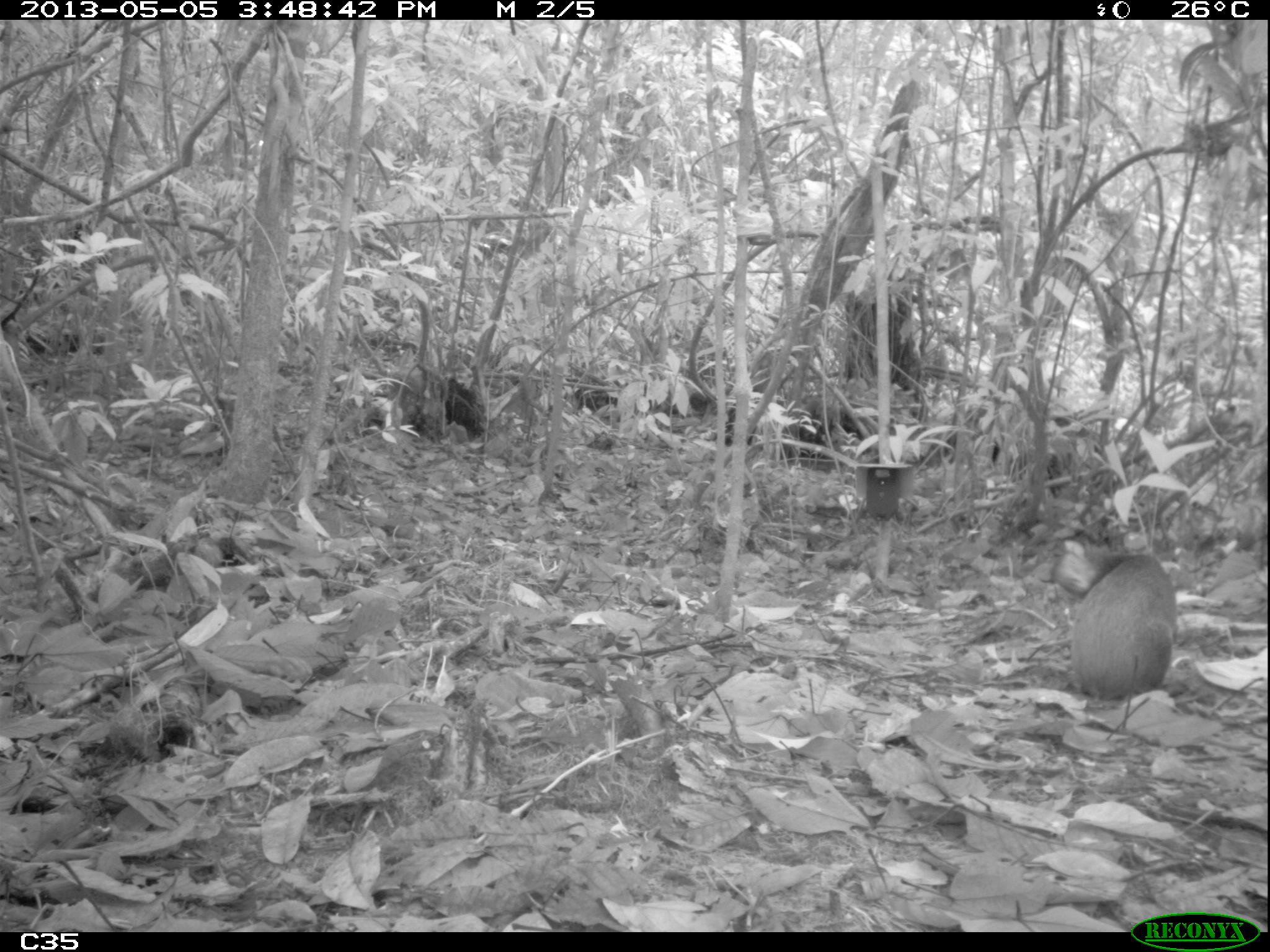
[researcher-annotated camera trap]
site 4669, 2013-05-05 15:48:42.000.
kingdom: Animalia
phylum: Chordata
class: Mammalia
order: Rodentia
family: Dasyproctidae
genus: Dasyprocta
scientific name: Dasyprocta leporina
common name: red-rumped agouti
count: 1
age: adult